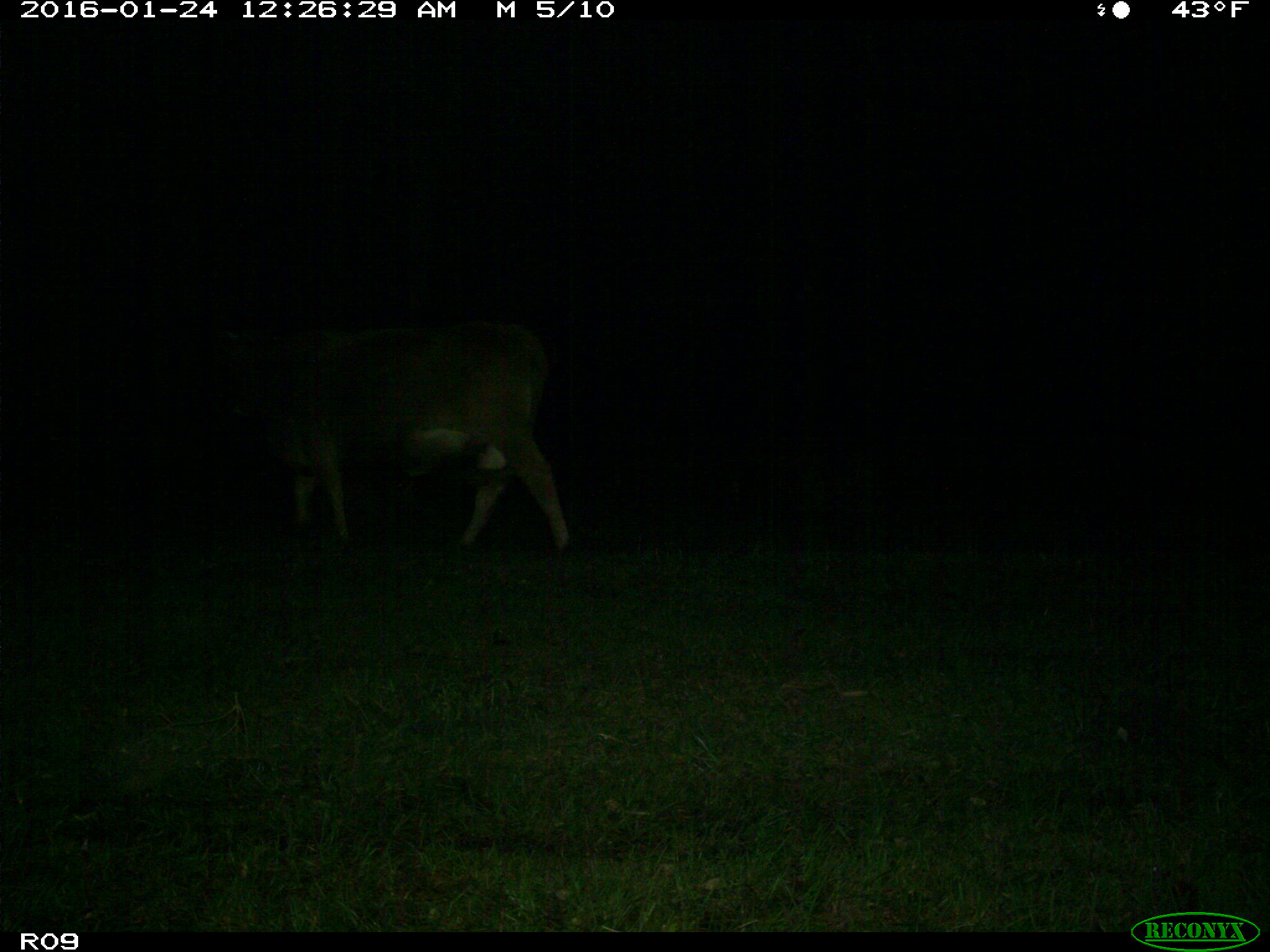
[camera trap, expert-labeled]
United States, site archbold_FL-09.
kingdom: Animalia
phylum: Chordata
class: Mammalia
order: Artiodactyla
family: Bovidae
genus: Bos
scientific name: Bos taurus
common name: domestic cow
Bos taurus (domestic cow).